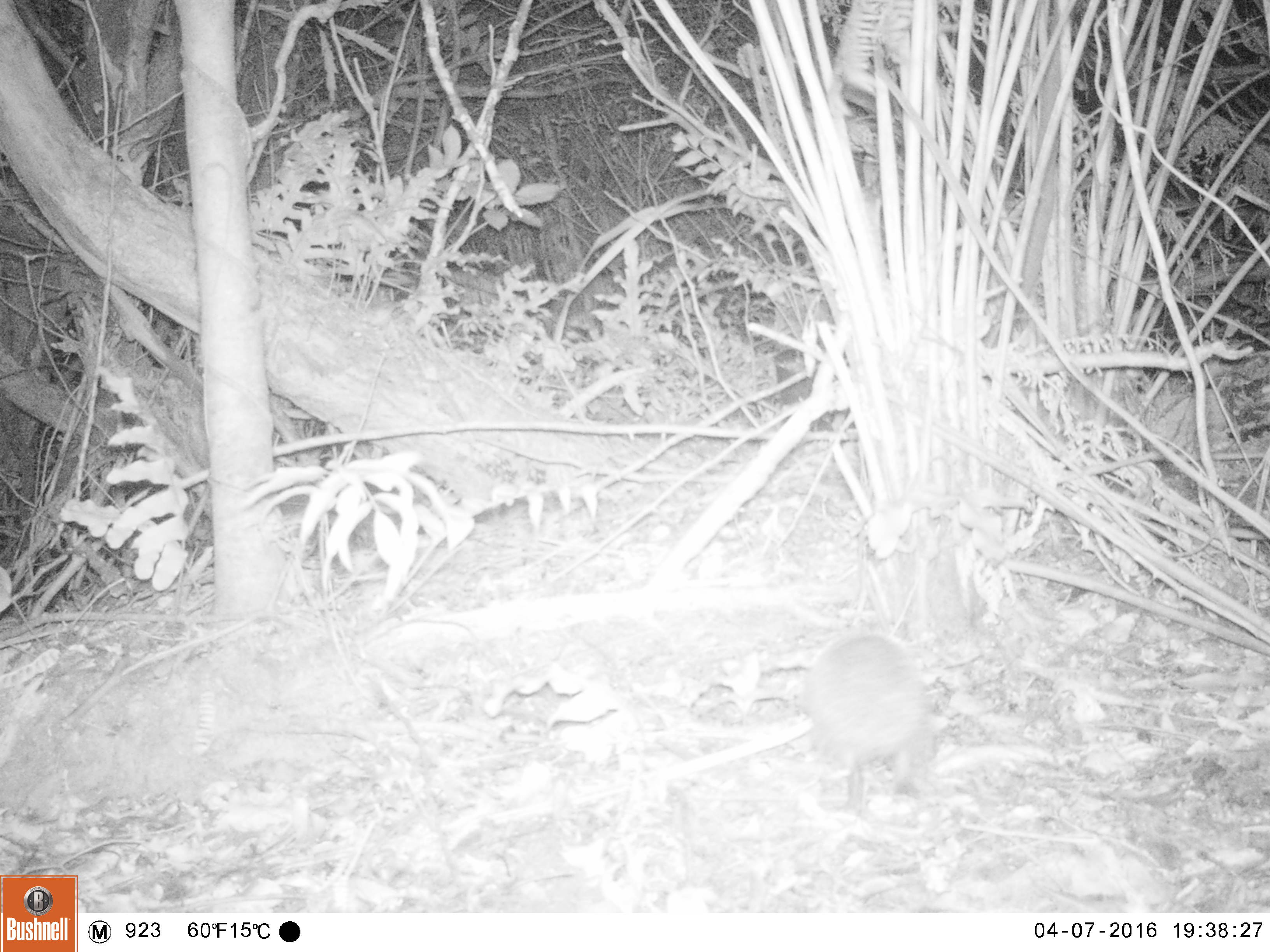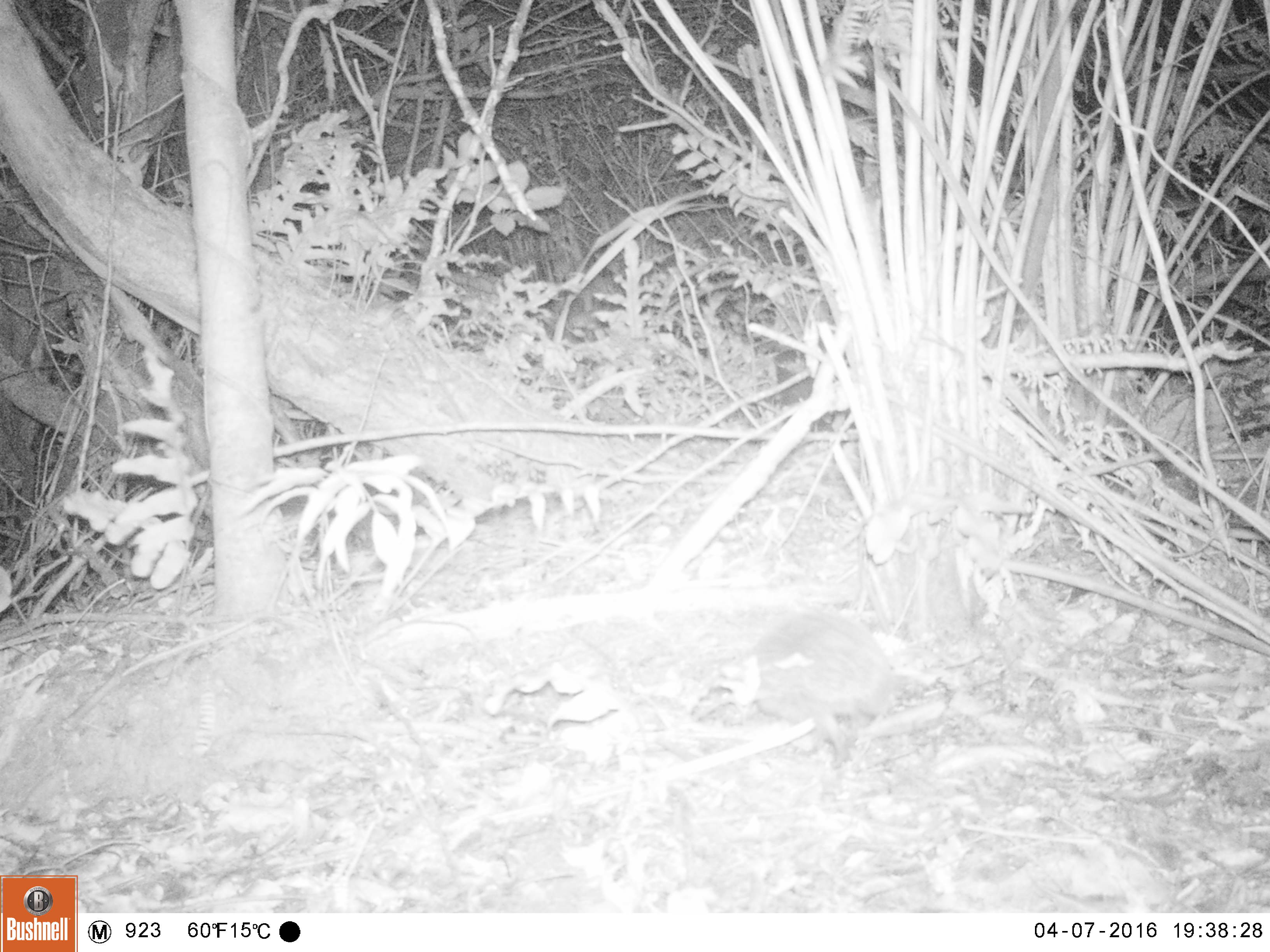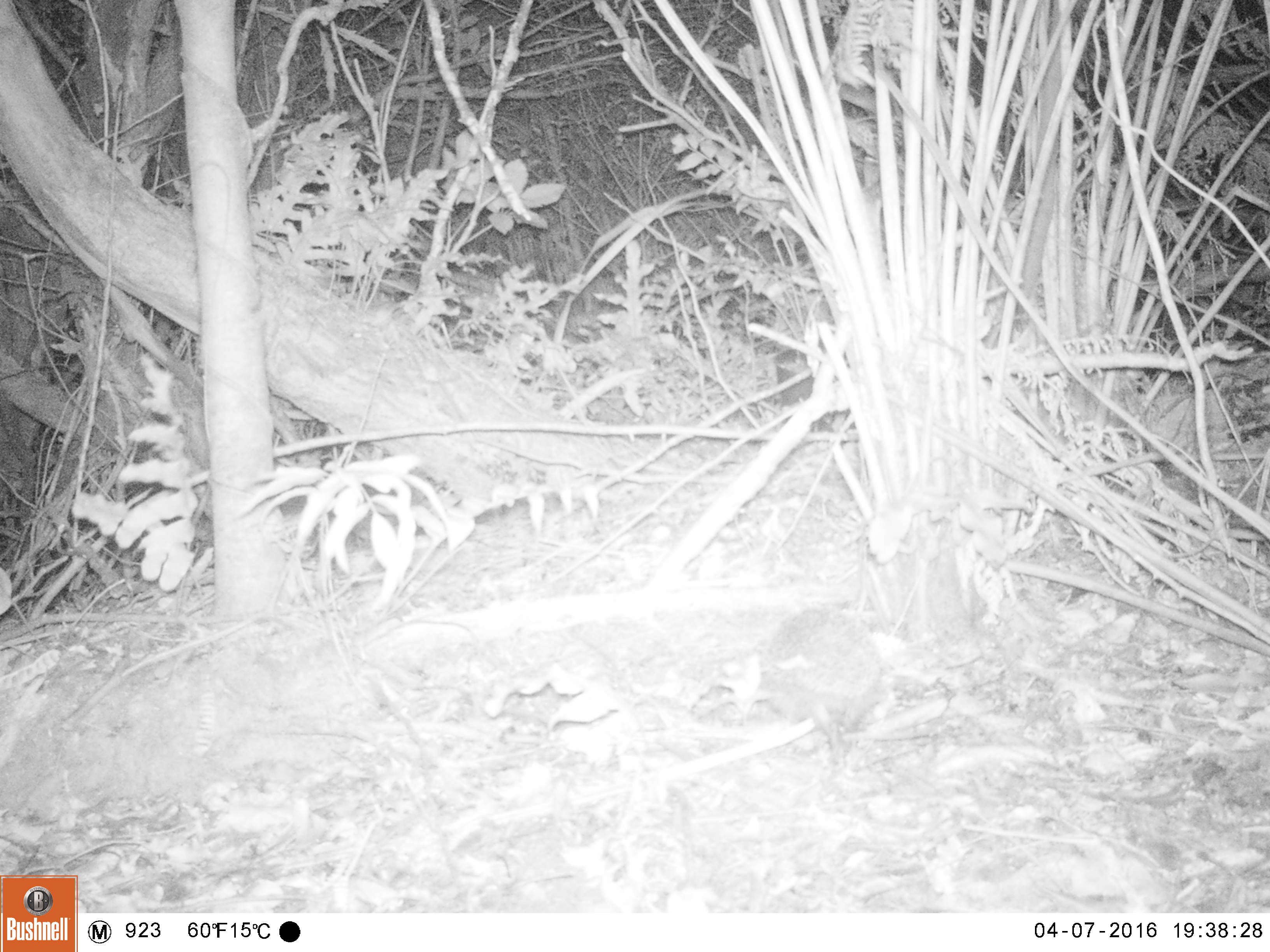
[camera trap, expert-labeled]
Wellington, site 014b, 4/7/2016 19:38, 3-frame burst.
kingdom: Animalia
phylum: Chordata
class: Mammalia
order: Eulipotyphla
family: Erinaceidae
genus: Erinaceus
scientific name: Erinaceus europaeus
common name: hedgehog